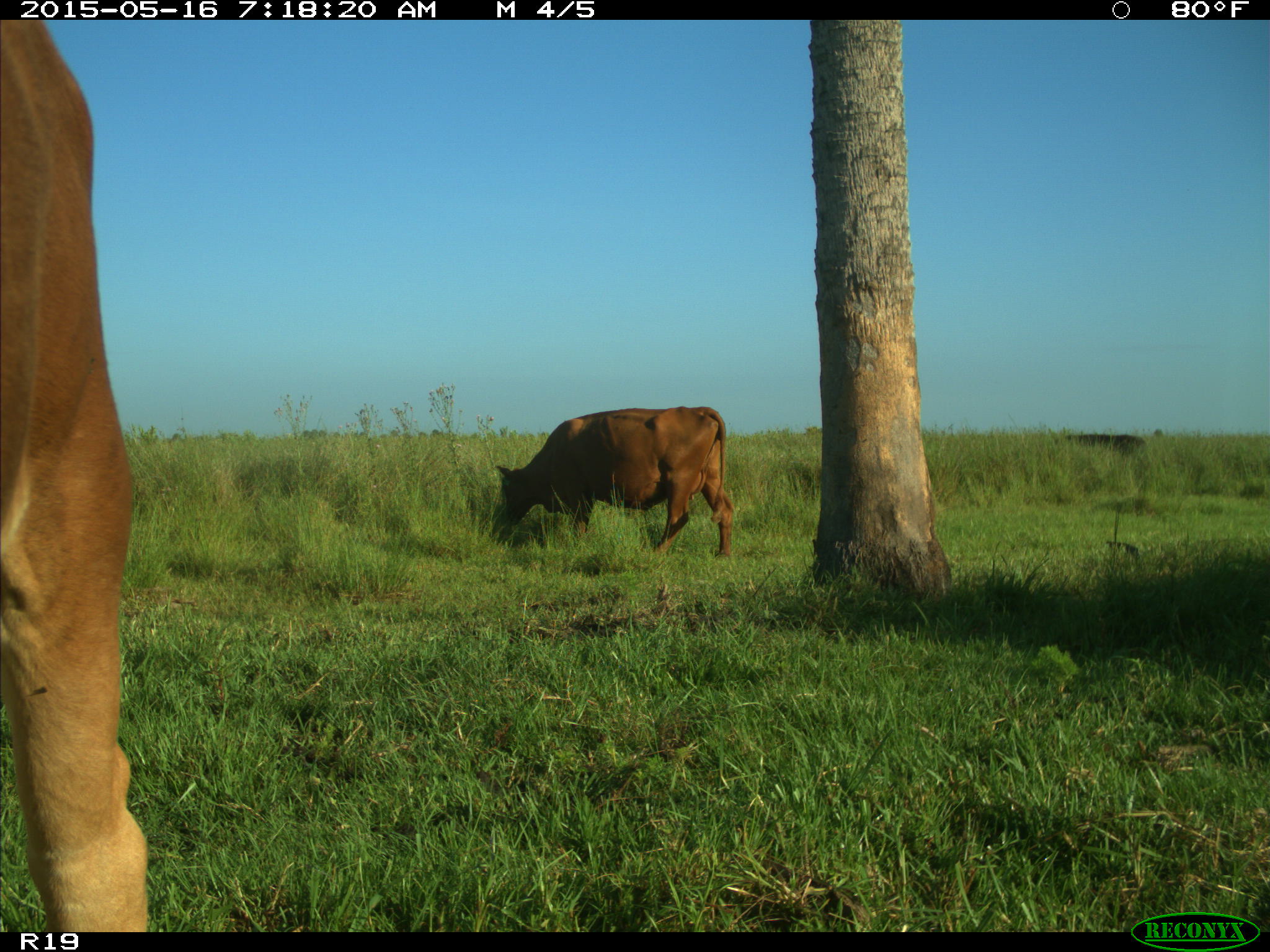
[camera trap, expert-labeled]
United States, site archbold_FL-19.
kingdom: Animalia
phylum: Chordata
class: Mammalia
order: Artiodactyla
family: Bovidae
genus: Bos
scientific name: Bos taurus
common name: domestic cow